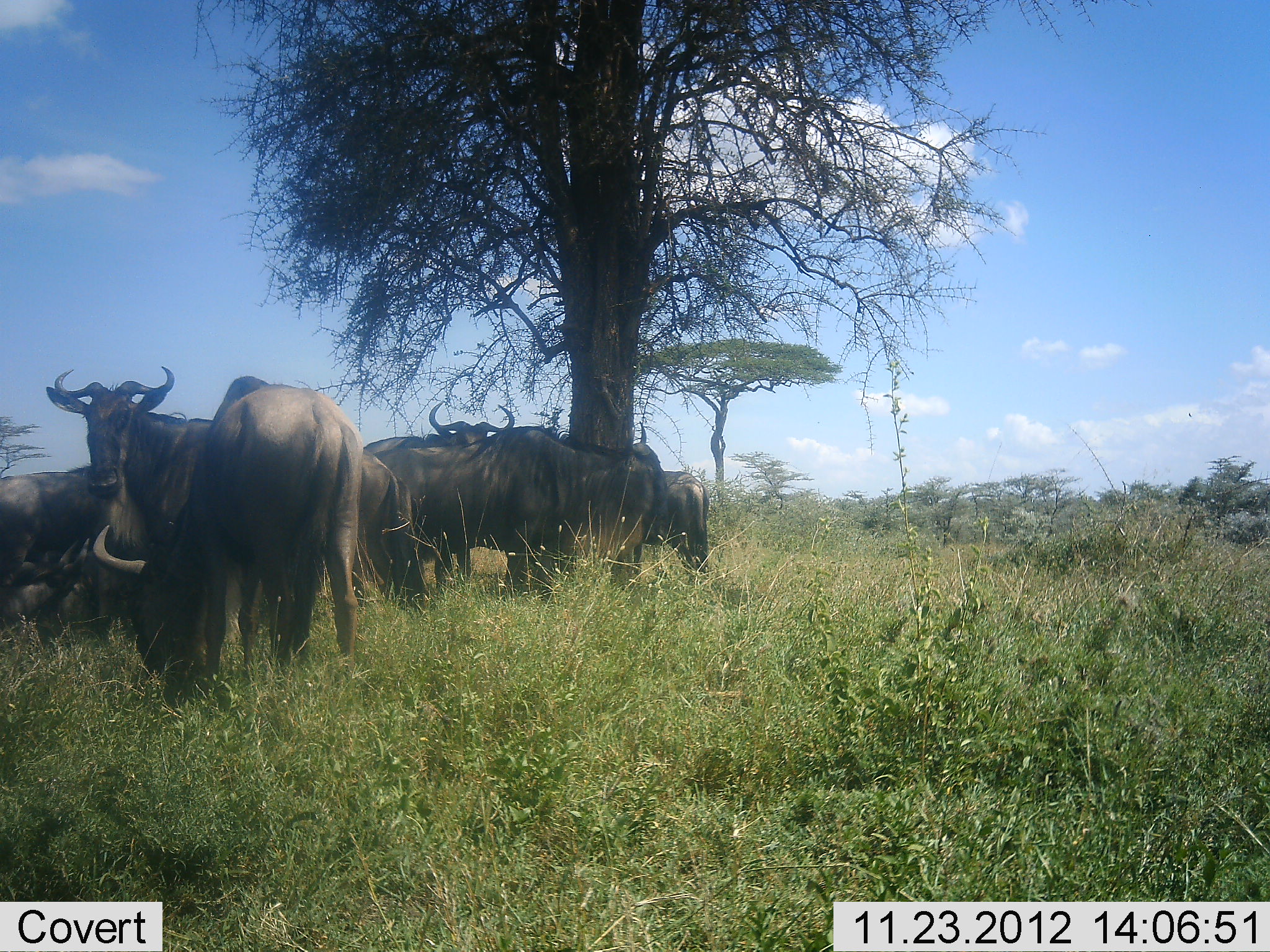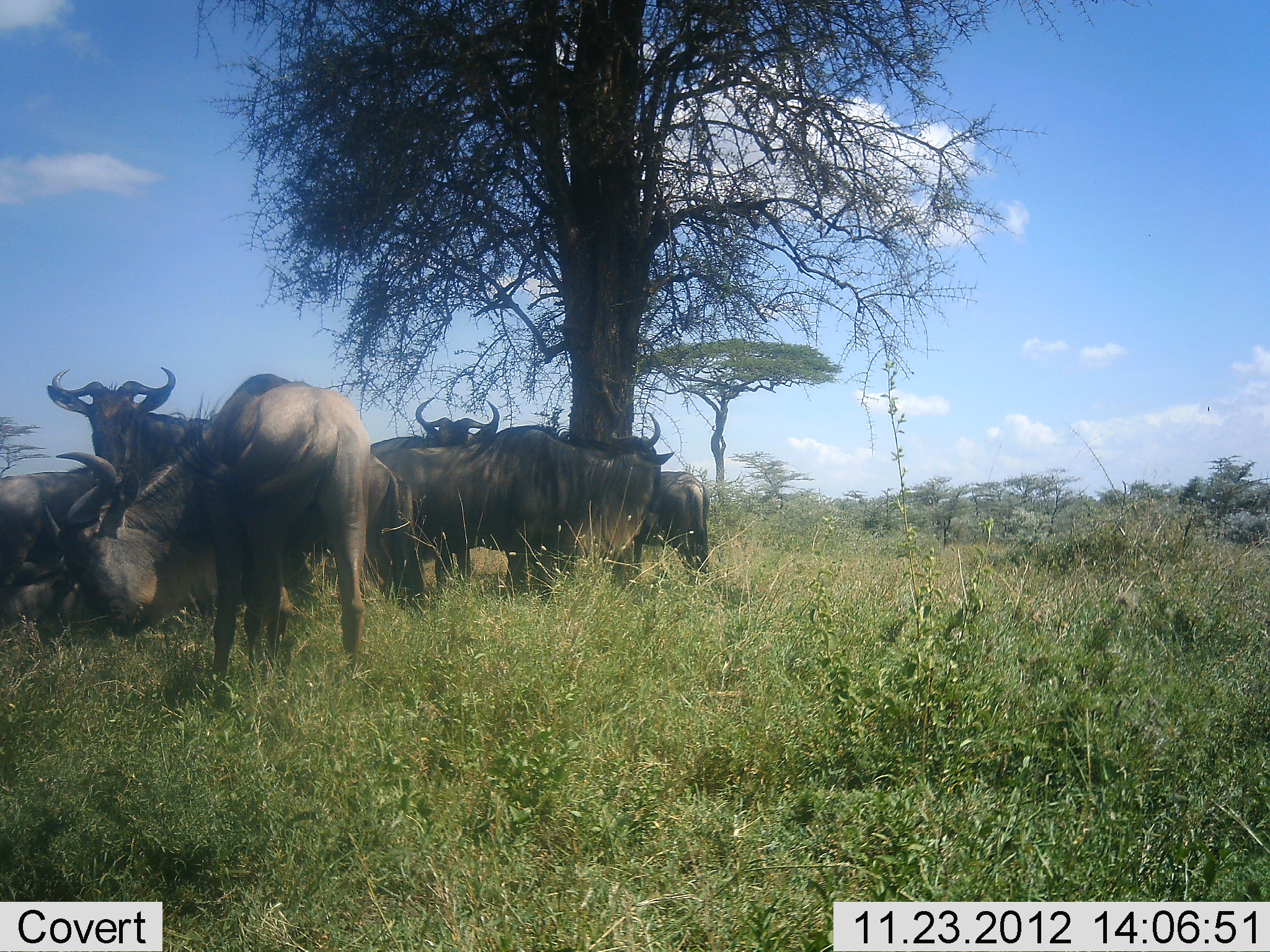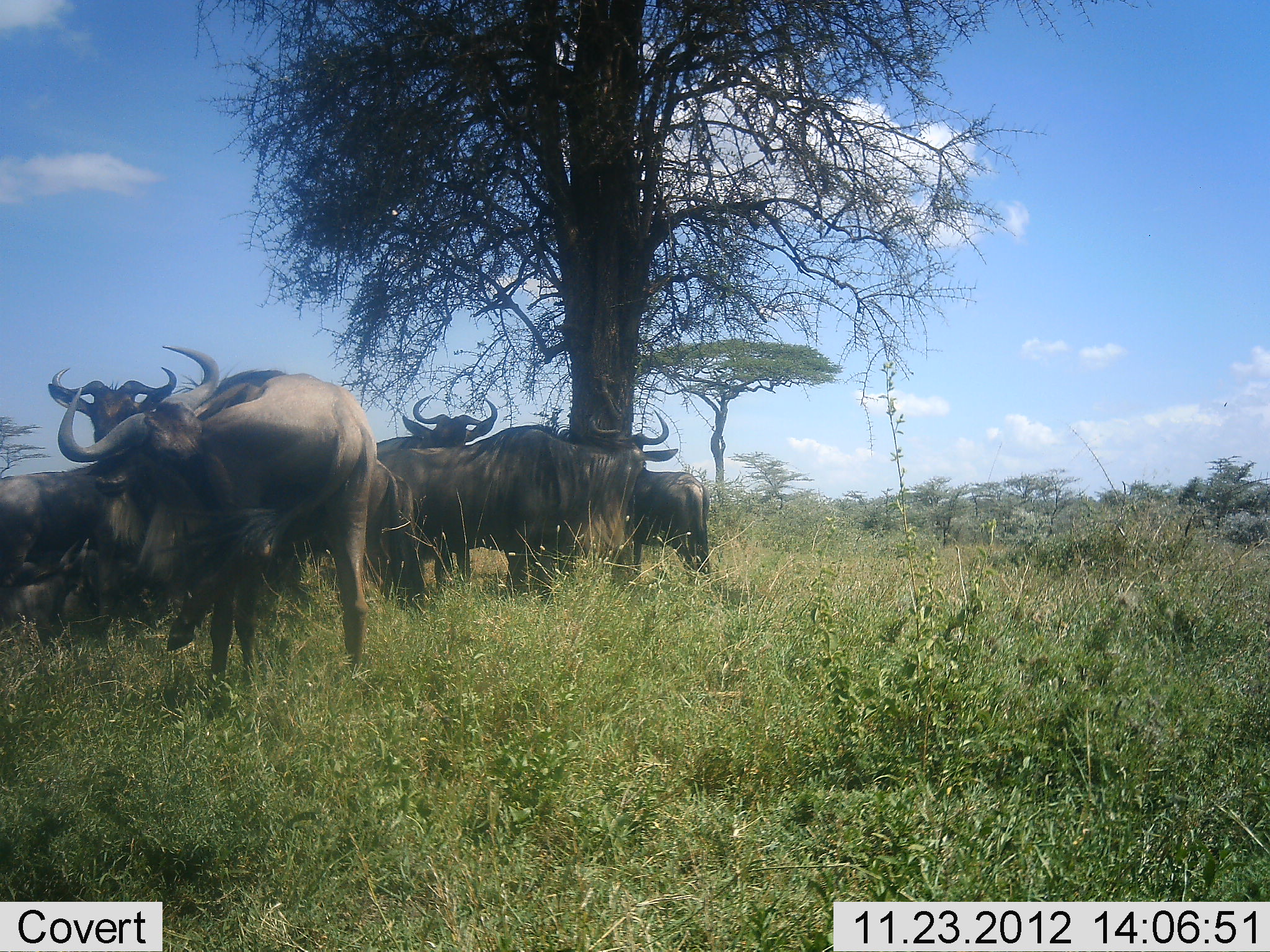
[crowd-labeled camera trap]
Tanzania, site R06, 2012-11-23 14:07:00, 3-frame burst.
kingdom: Animalia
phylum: Chordata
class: Mammalia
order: Artiodactyla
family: Bovidae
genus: Connochaetes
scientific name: Connochaetes taurinus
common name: blue wildebeest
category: wildebeest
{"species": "wildebeest (blue wildebeest) (Connochaetes taurinus)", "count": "8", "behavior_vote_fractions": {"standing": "90%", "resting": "50%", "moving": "0%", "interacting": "10%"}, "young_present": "0%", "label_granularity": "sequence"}